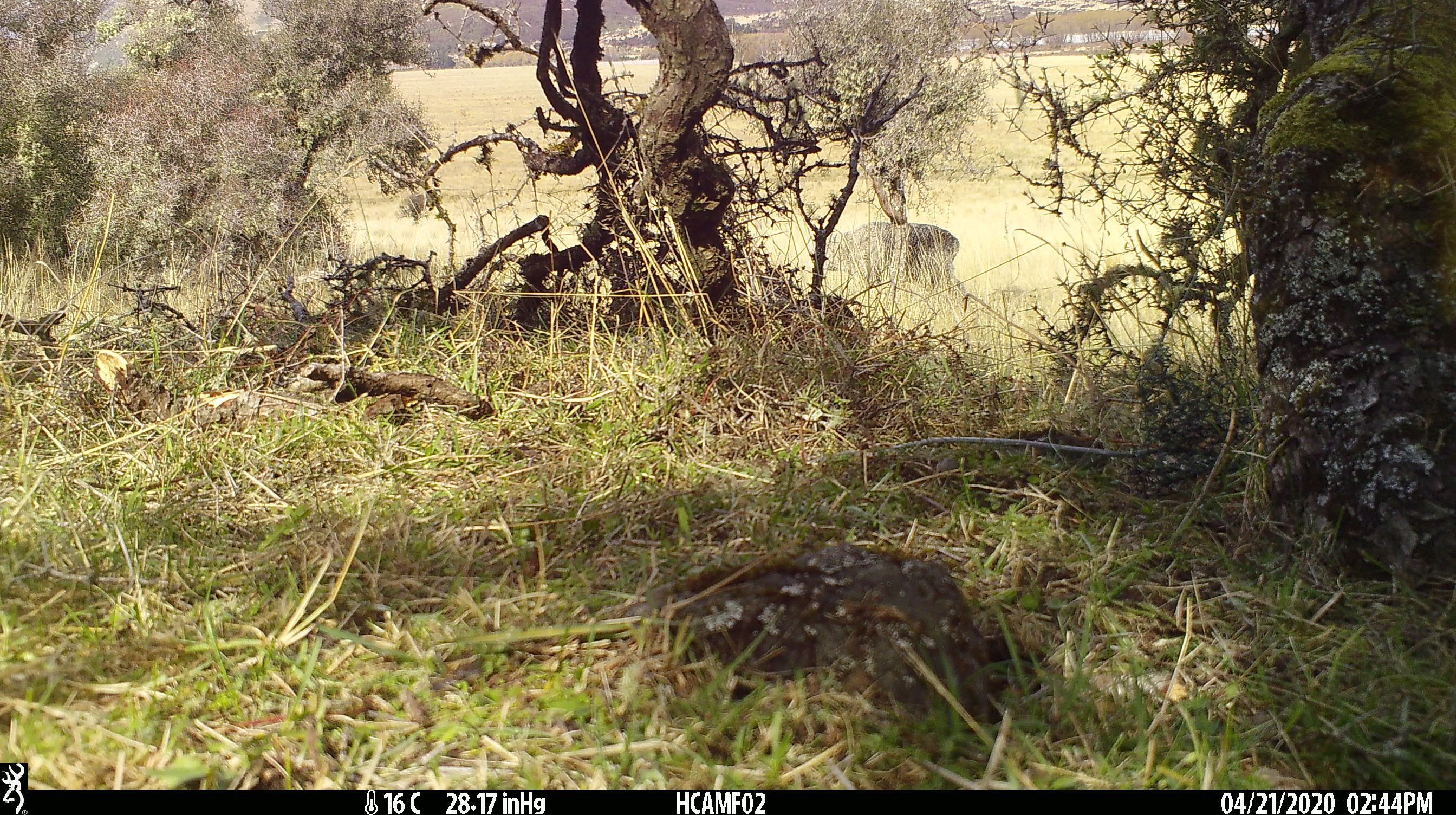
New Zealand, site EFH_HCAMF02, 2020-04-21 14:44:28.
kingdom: Animalia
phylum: Chordata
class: Mammalia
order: Artiodactyla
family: Bovidae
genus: Ovis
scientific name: Ovis aries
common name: domestic sheep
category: sheep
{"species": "sheep (domestic sheep) (Ovis aries)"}